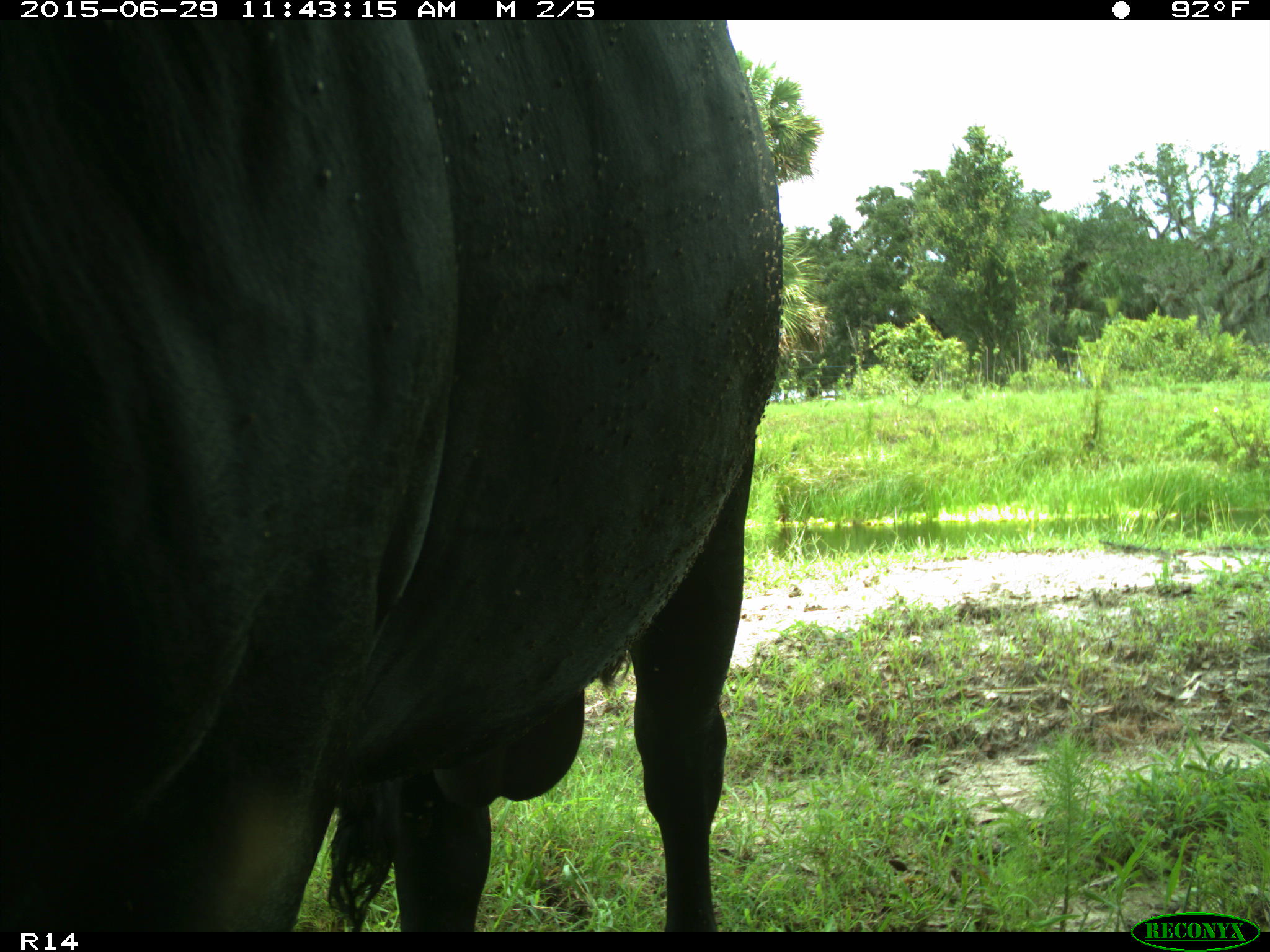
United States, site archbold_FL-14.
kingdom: Animalia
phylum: Chordata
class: Mammalia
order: Artiodactyla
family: Bovidae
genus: Bos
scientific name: Bos taurus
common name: domestic cow